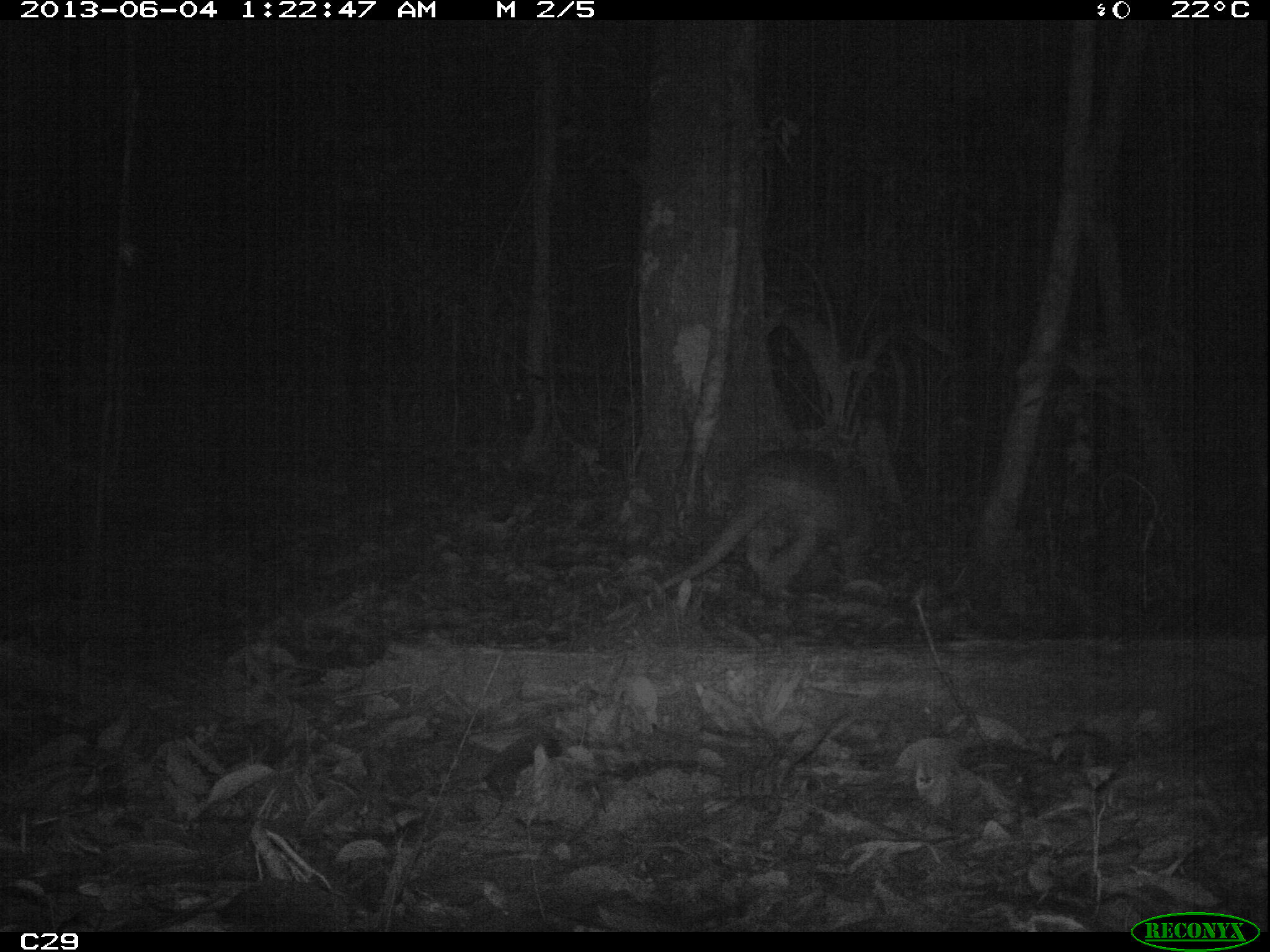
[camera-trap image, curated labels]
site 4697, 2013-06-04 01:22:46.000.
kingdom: Animalia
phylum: Chordata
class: Mammalia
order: Cingulata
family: Chlamyphoridae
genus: Priodontes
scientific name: Priodontes maximus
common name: giant armadillo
Priodontes maximus (giant armadillo), count 1, age adult, sex male.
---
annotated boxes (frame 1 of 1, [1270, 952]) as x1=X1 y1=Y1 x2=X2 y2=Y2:
priodontes maximus: x1=642 y1=444 x2=885 y2=606